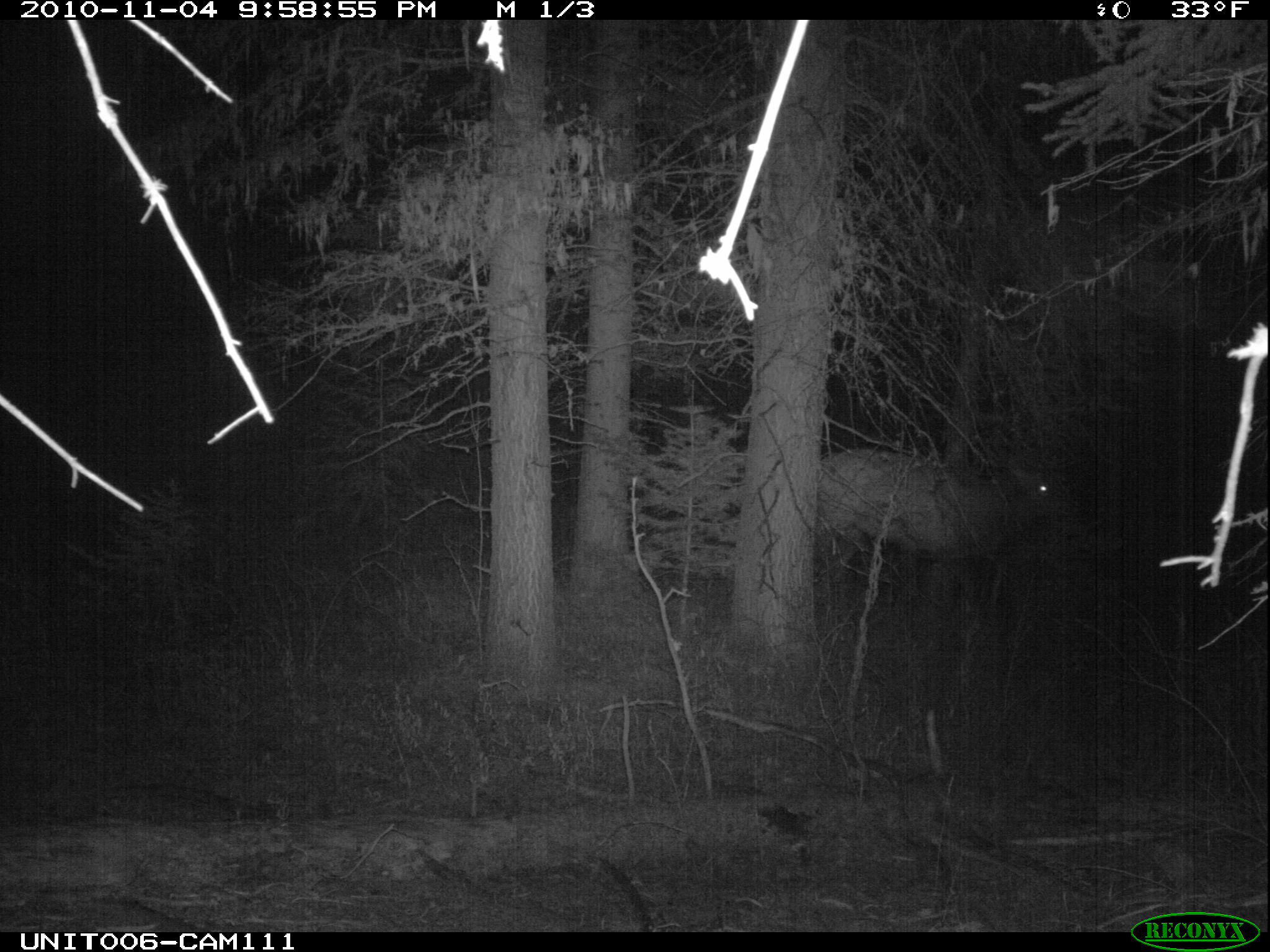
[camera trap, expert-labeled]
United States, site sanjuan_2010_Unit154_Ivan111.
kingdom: Animalia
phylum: Chordata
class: Mammalia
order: Artiodactyla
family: Cervidae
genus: Cervus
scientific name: Cervus elaphus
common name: red deer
Cervus elaphus (red deer).